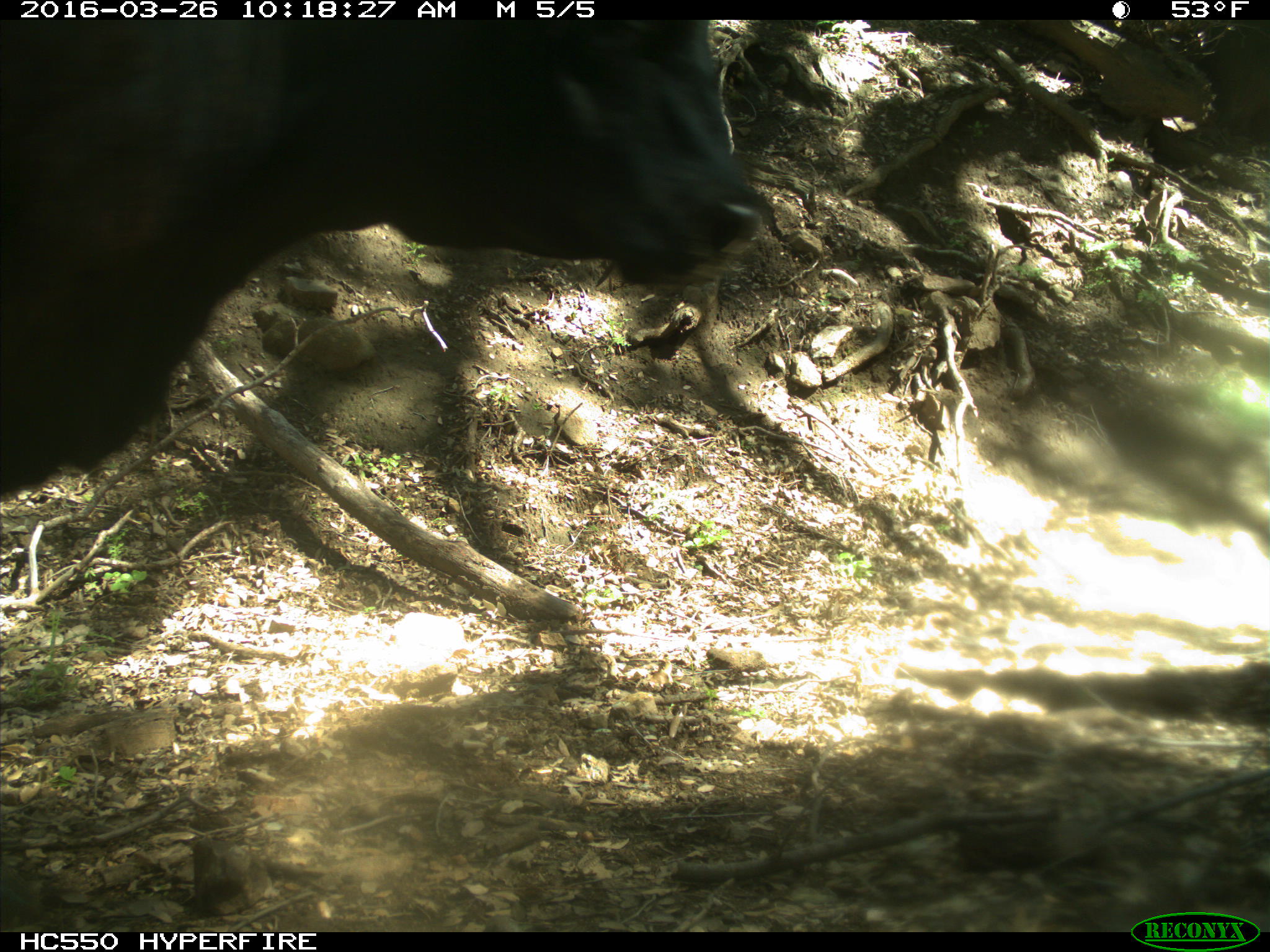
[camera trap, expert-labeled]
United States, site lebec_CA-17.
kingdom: Animalia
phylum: Chordata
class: Mammalia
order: Artiodactyla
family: Bovidae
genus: Bos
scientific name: Bos taurus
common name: domestic cow